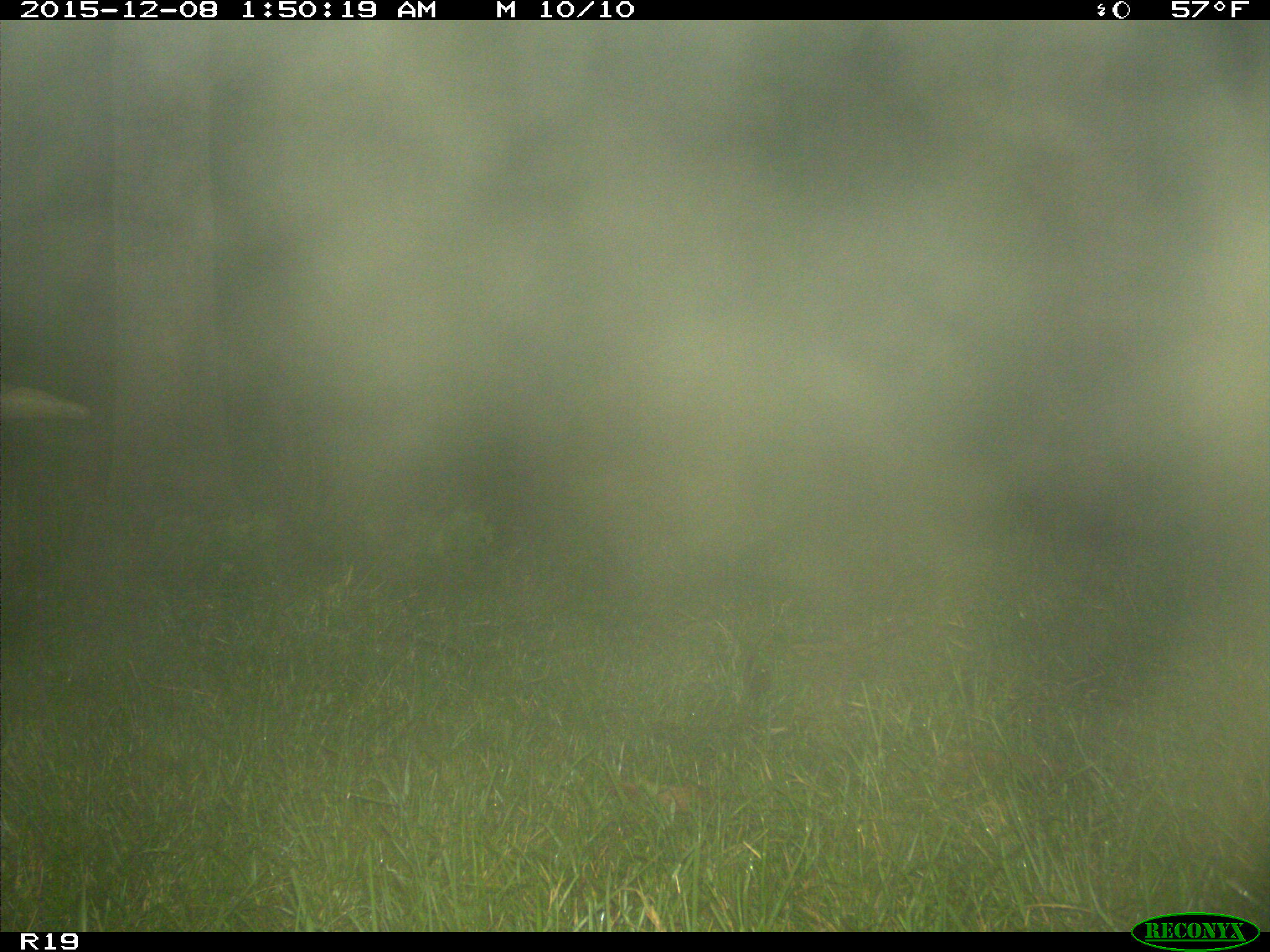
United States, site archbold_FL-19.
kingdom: Animalia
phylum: Chordata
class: Mammalia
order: Artiodactyla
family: Bovidae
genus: Bos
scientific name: Bos taurus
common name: domestic cow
Bos taurus (domestic cow).